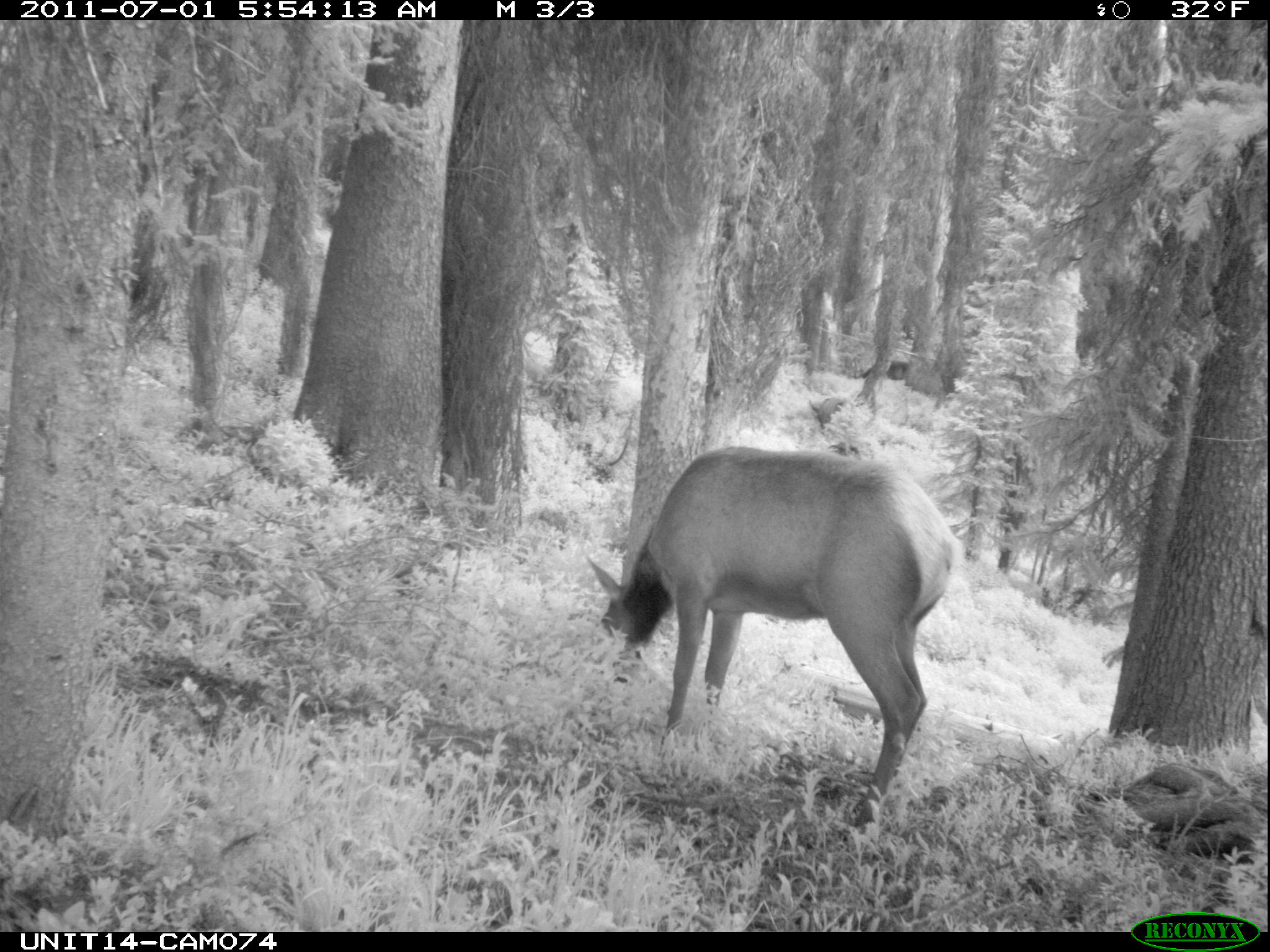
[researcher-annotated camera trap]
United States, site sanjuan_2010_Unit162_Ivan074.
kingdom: Animalia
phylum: Chordata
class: Mammalia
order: Artiodactyla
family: Cervidae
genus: Cervus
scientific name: Cervus elaphus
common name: red deer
Cervus elaphus (red deer).